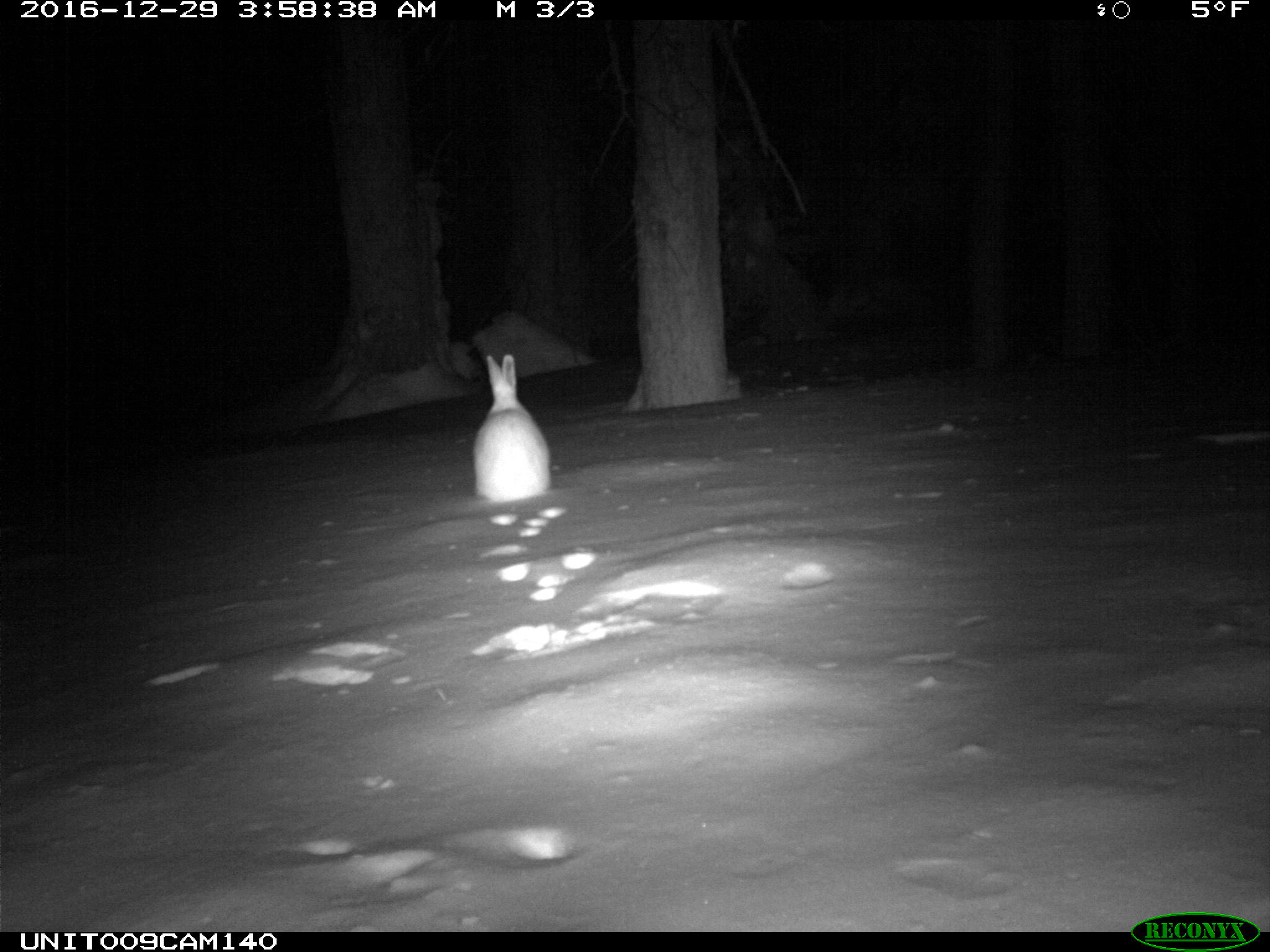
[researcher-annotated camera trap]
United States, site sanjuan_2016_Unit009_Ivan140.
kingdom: Animalia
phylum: Chordata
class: Mammalia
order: Lagomorpha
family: Leporidae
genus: Lepus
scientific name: Lepus americanus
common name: snowshoe hare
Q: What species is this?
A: Lepus americanus (snowshoe hare).